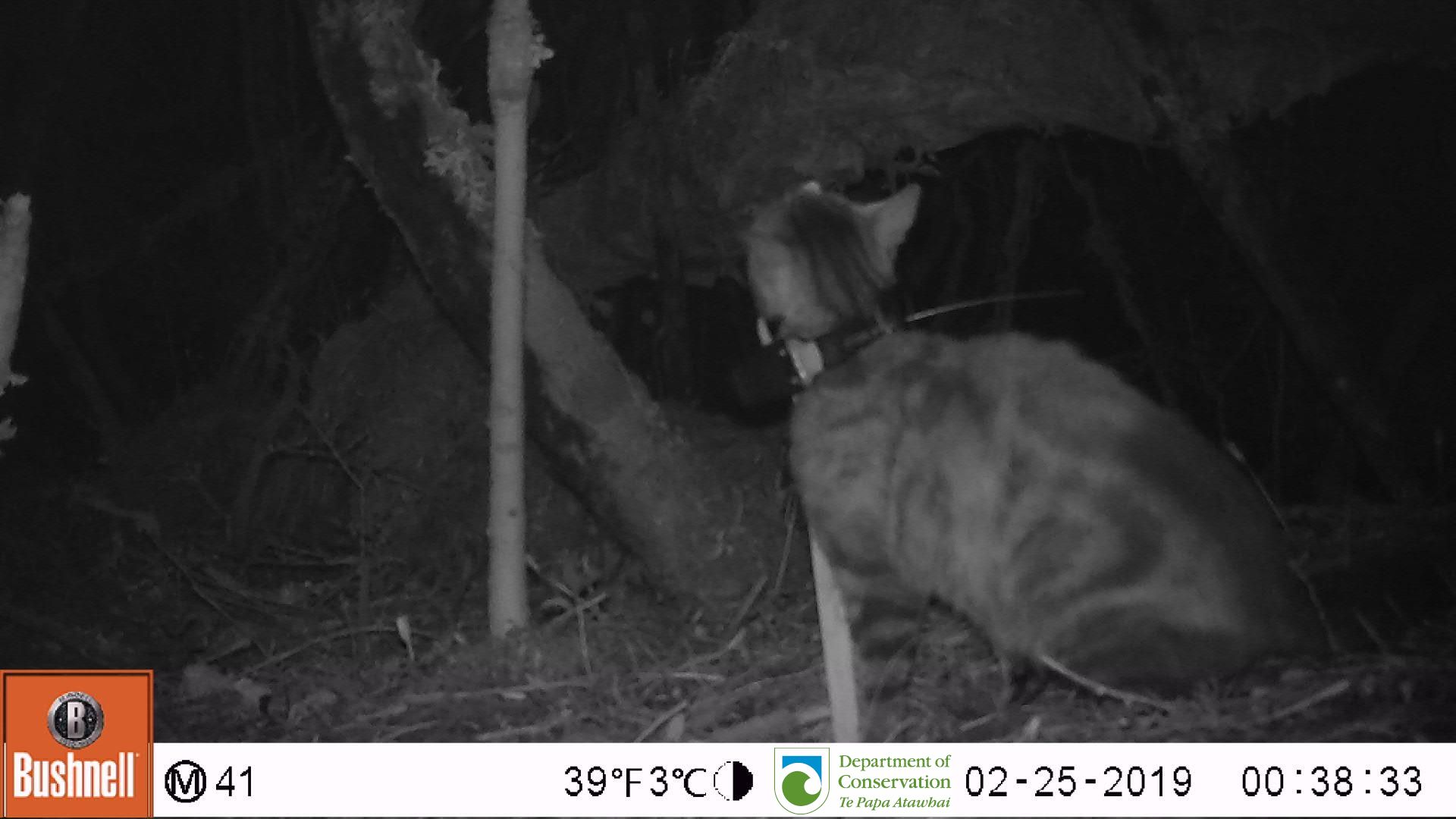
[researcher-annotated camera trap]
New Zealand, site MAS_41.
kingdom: Animalia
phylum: Chordata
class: Mammalia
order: Carnivora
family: Felidae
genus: Felis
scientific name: Felis catus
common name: domestic cat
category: cat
Cat (domestic cat) (Felis catus).